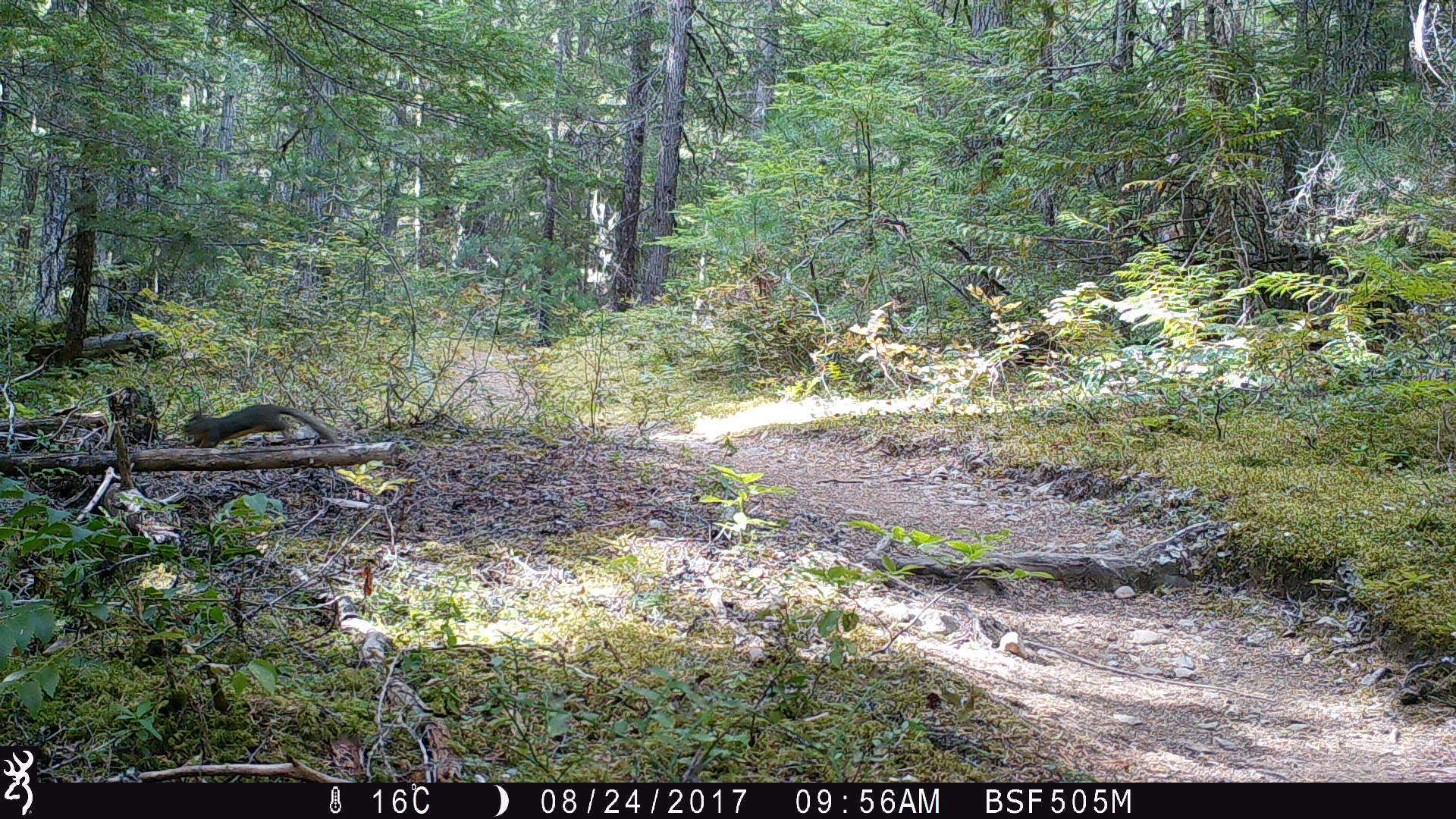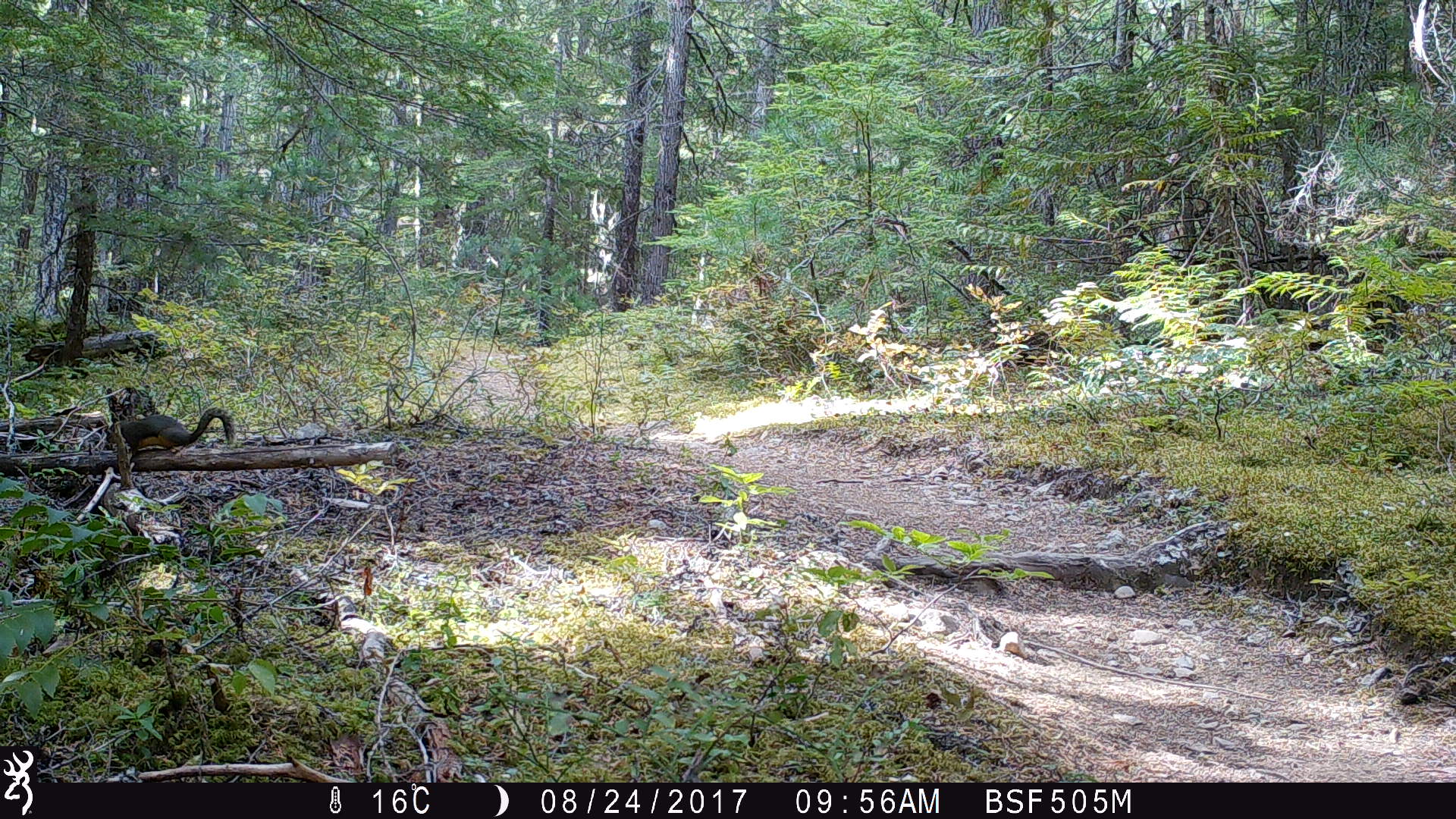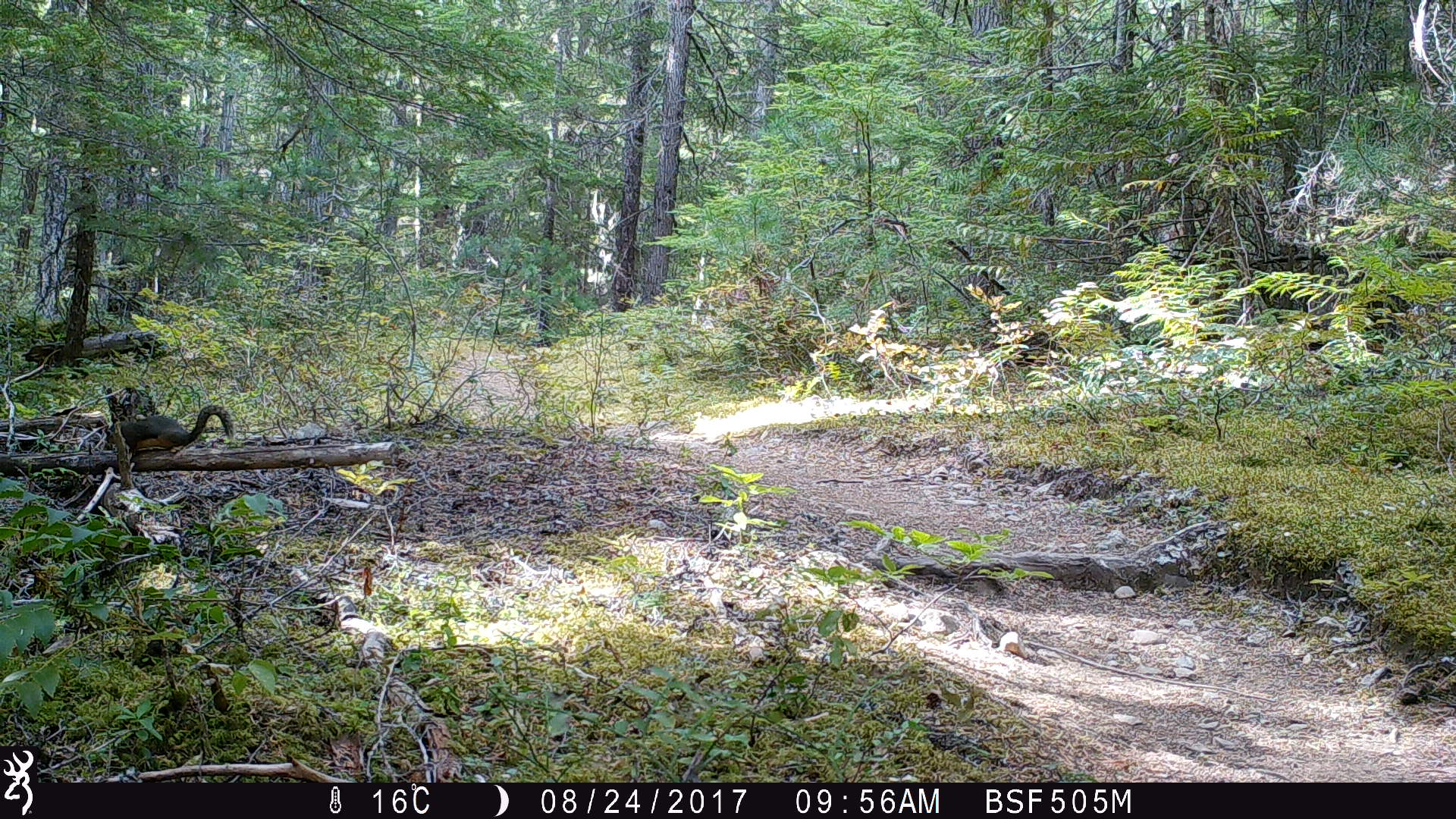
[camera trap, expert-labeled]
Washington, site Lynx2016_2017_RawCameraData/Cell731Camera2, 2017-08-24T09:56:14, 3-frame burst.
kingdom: Animalia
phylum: Chordata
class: Mammalia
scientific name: Mammalia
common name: small mammal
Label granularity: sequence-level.